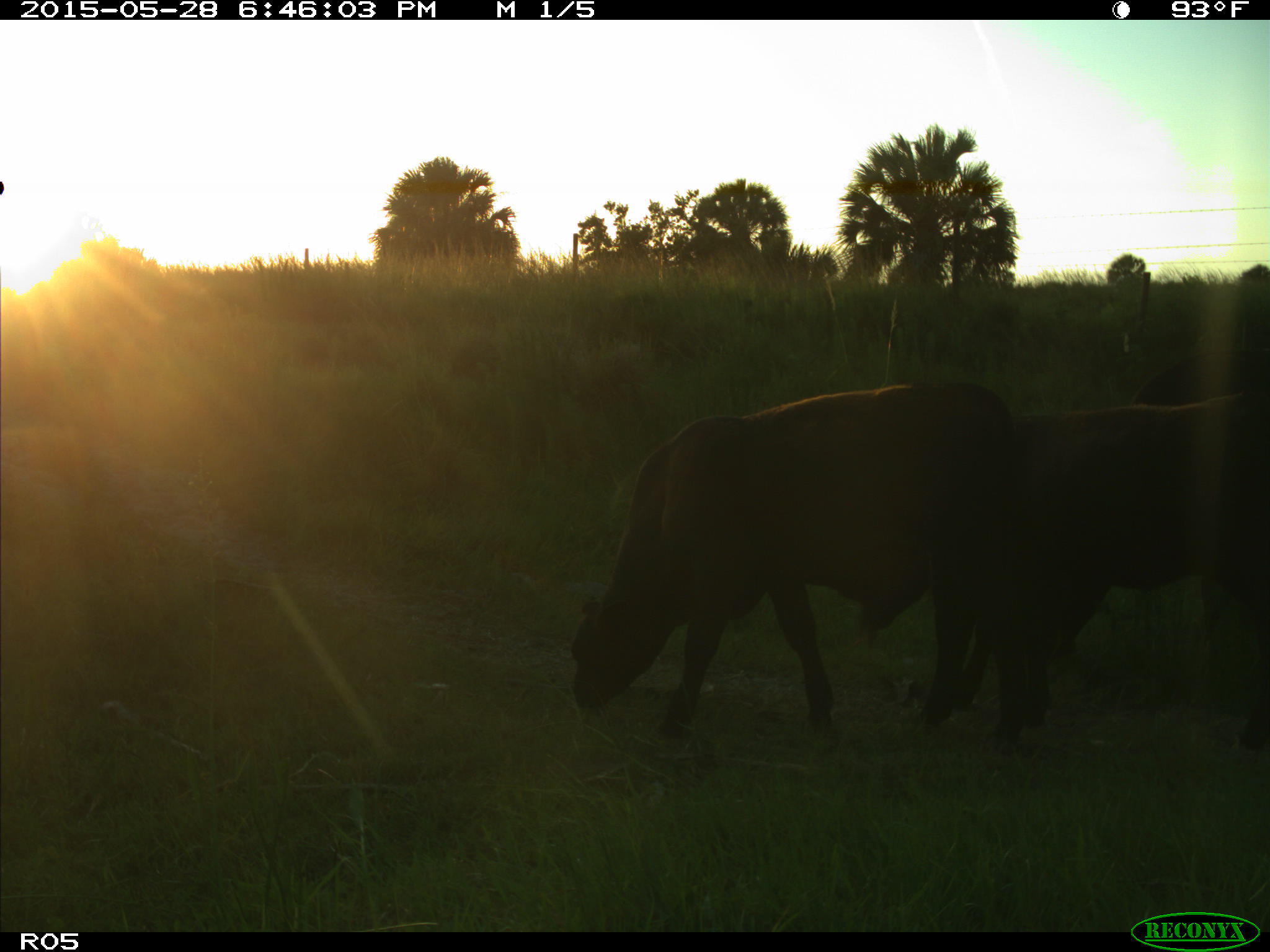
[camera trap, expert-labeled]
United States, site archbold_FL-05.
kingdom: Animalia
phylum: Chordata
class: Mammalia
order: Artiodactyla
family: Bovidae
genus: Bos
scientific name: Bos taurus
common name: domestic cow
Bos taurus (domestic cow).